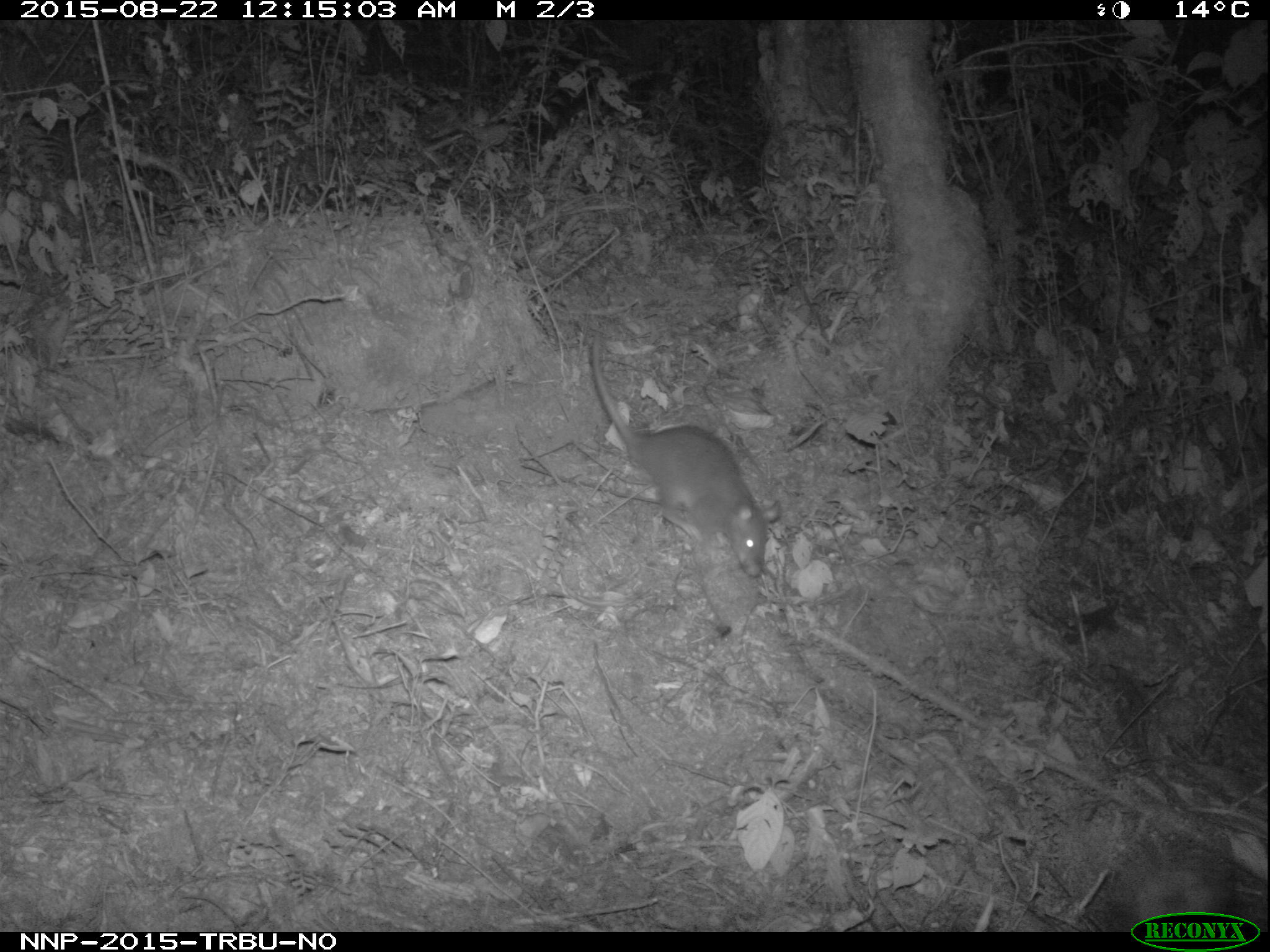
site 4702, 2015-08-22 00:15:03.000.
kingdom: Animalia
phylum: Chordata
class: Mammalia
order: Rodentia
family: Nesomyidae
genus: Cricetomys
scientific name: Cricetomys gambianus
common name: african giant pouched rat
Cricetomys gambianus (african giant pouched rat), count 1.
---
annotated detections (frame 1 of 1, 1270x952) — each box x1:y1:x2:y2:
cricetomys gambianus: 586:328:782:579